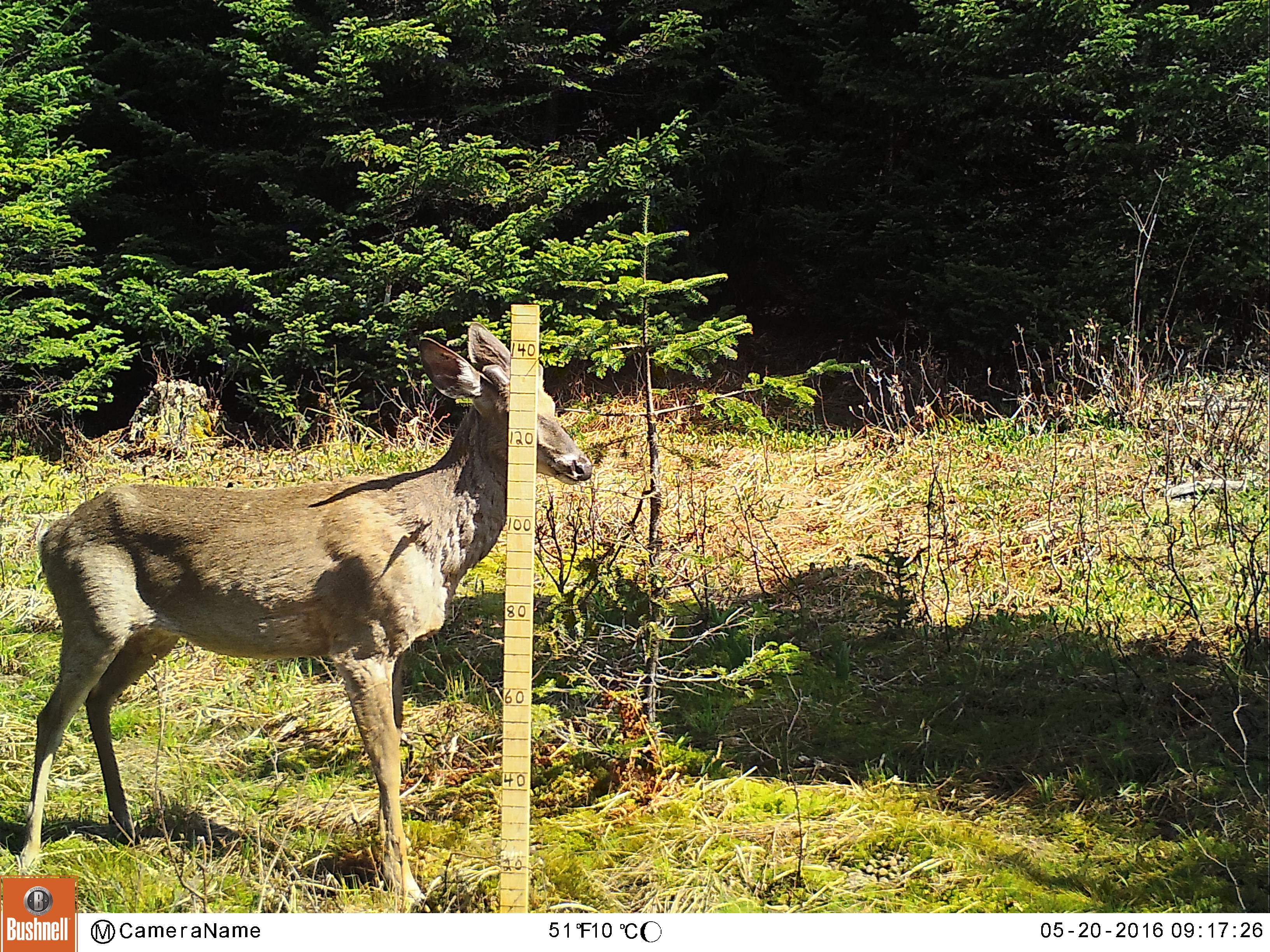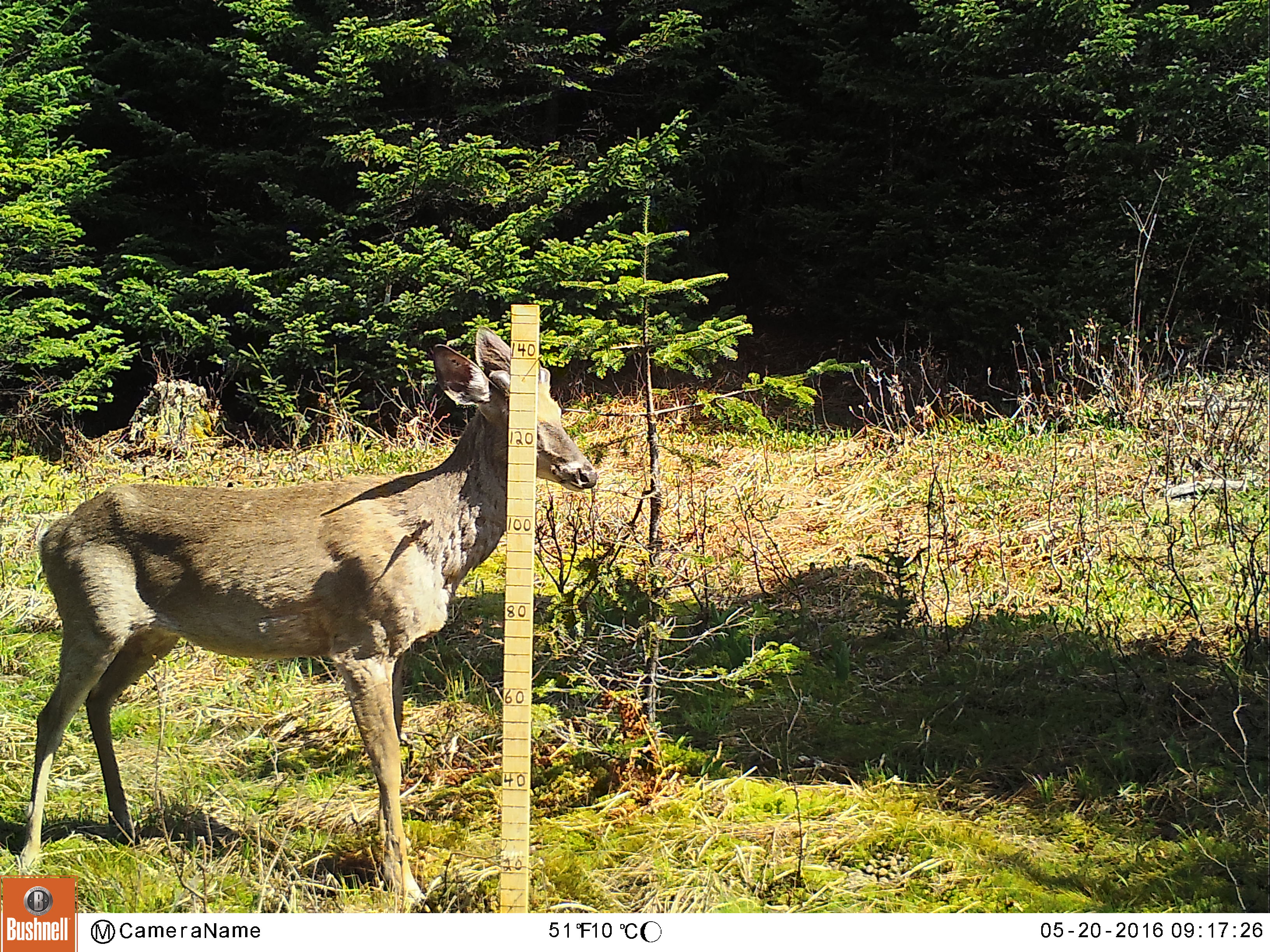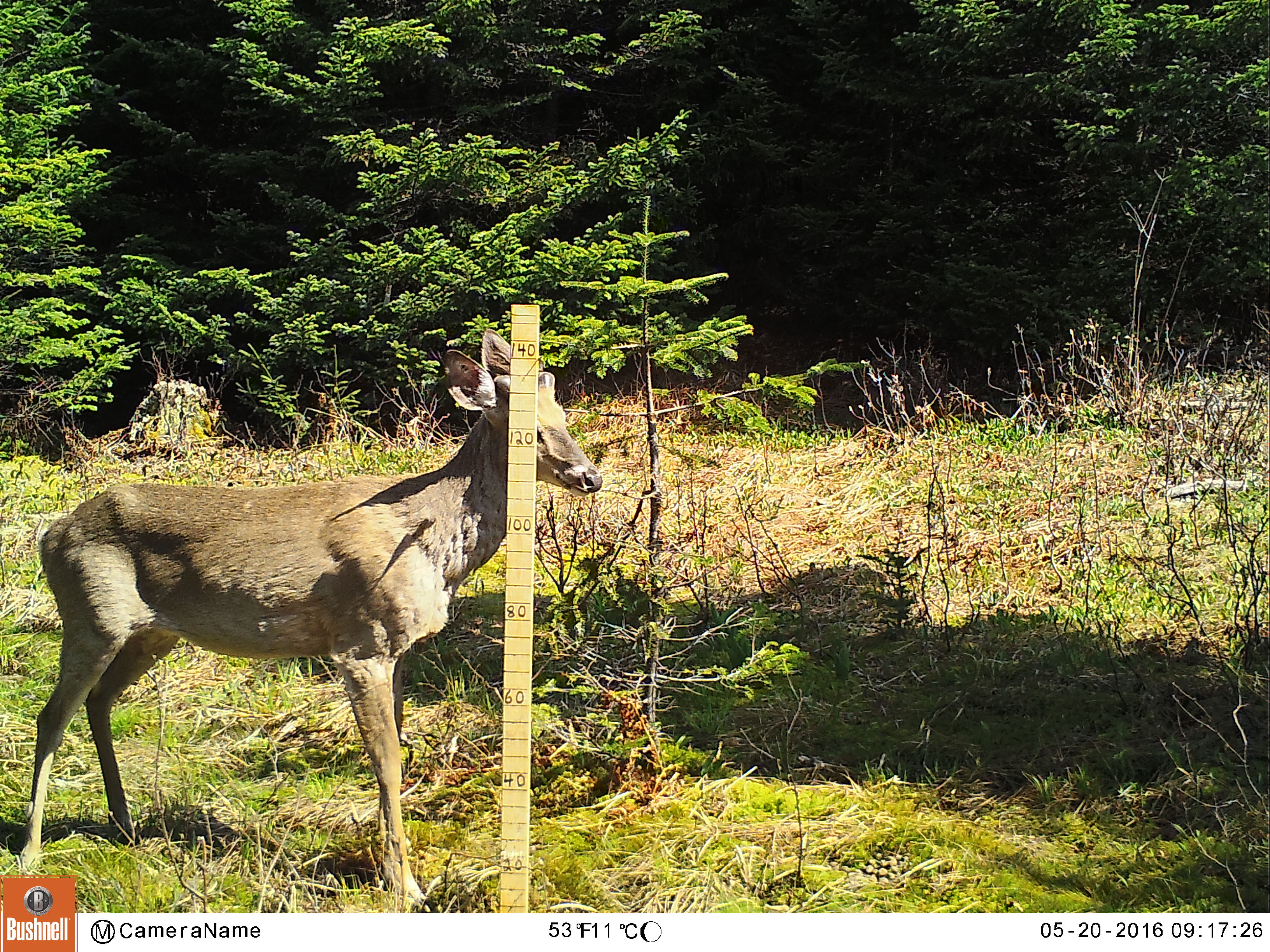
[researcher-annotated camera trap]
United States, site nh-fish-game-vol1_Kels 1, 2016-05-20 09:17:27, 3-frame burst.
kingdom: Animalia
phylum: Chordata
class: Mammalia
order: Artiodactyla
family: Cervidae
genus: Odocoileus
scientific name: Odocoileus virginianus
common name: white-tailed deer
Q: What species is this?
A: White-tailed deer (Odocoileus virginianus).